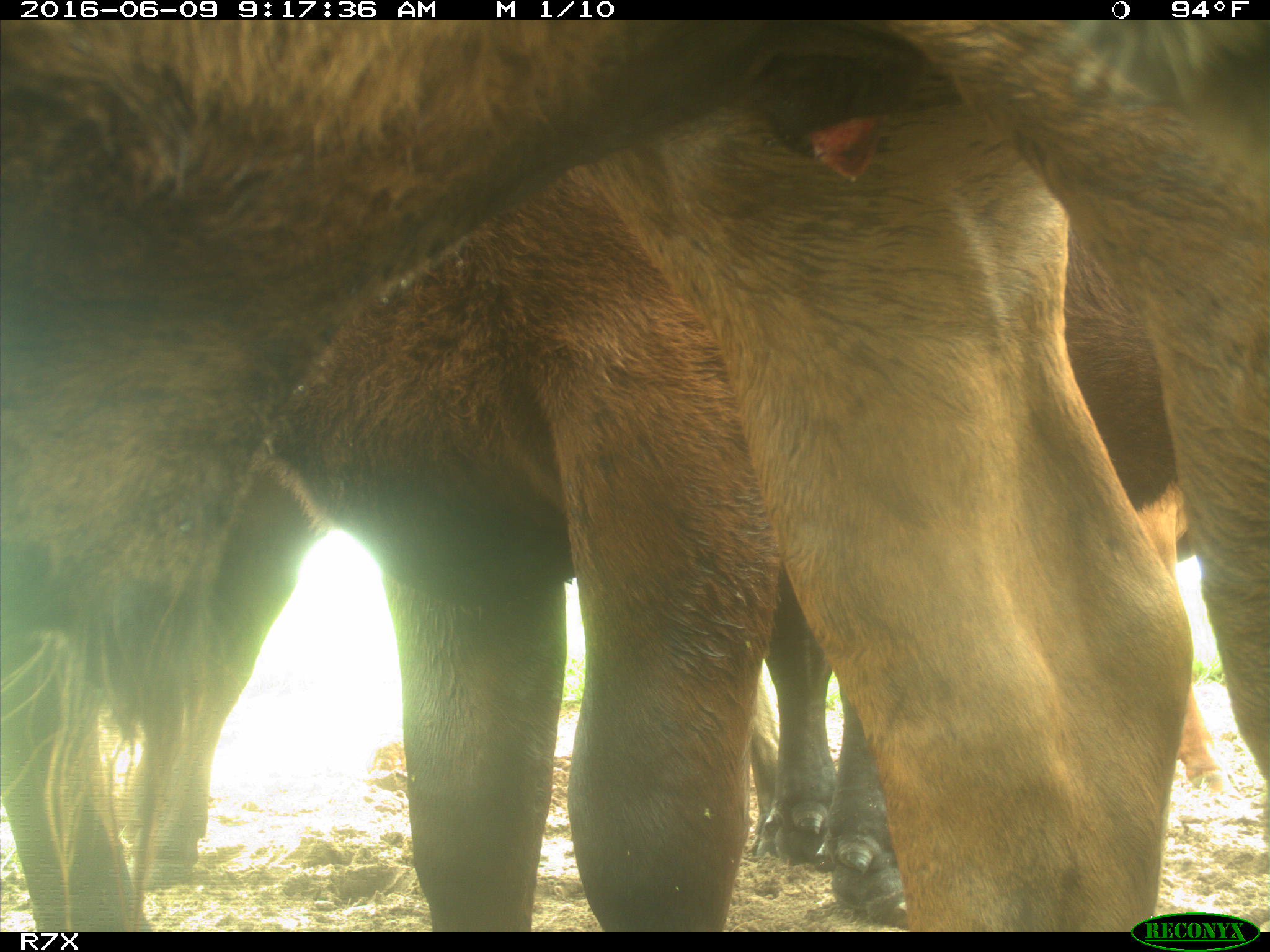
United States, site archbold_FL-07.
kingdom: Animalia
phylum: Chordata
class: Mammalia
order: Artiodactyla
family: Bovidae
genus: Bos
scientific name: Bos taurus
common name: domestic cow